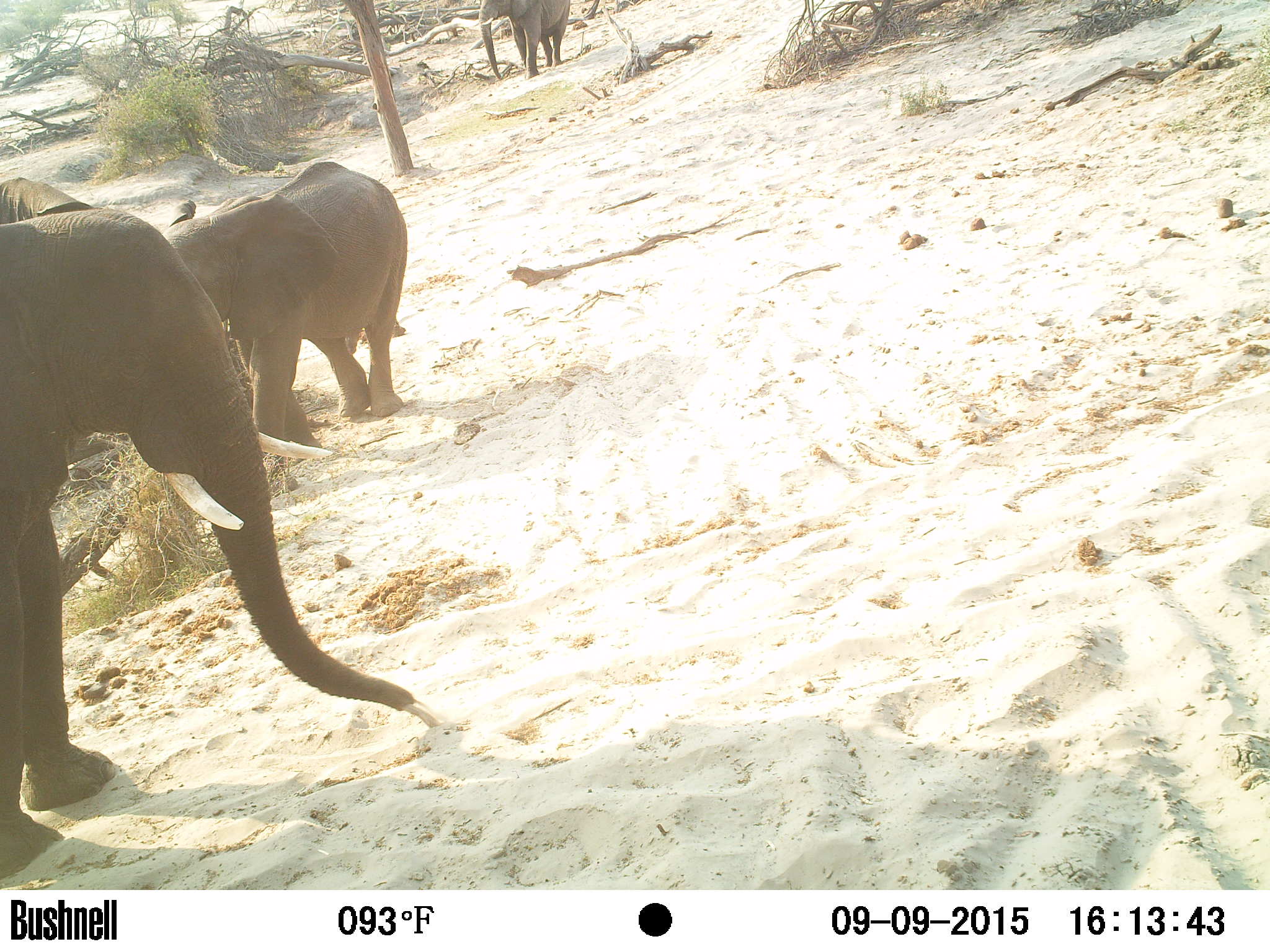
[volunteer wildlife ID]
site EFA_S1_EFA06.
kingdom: Animalia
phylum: Chordata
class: Mammalia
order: Proboscidea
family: Elephantidae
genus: Loxodonta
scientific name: Loxodonta africana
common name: african bush elephant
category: elephant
Elephant (african bush elephant) (Loxodonta africana), count 4. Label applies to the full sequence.